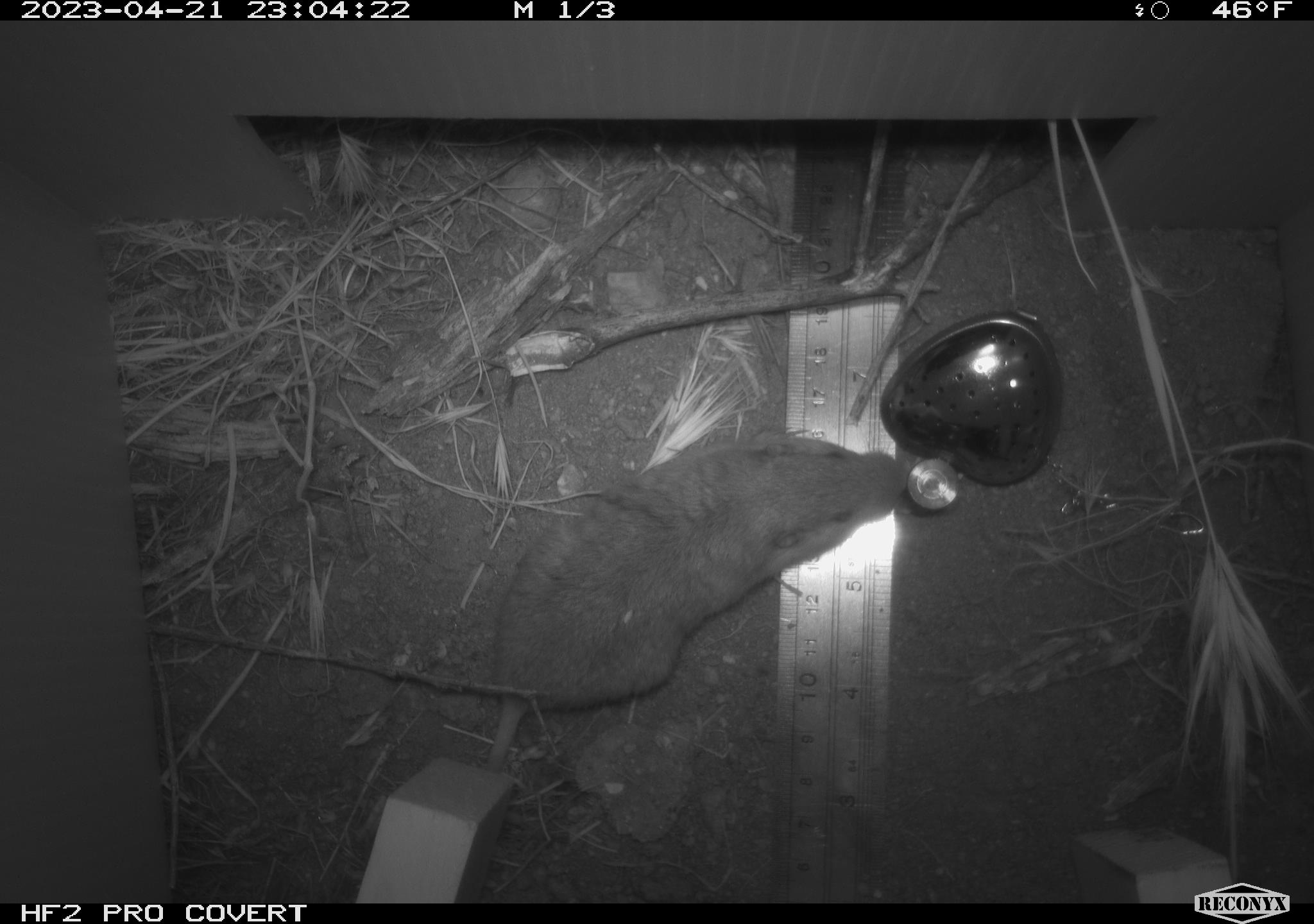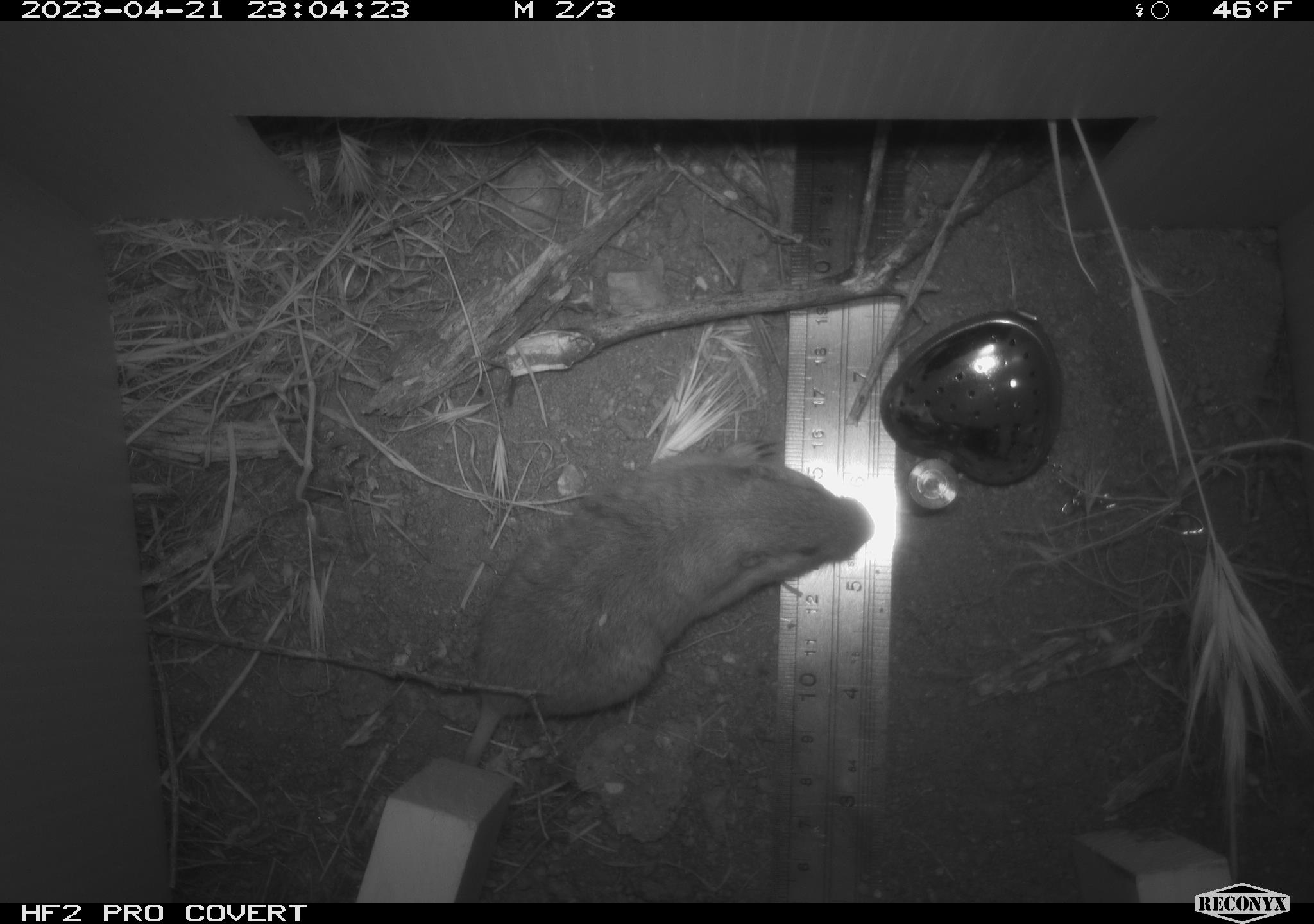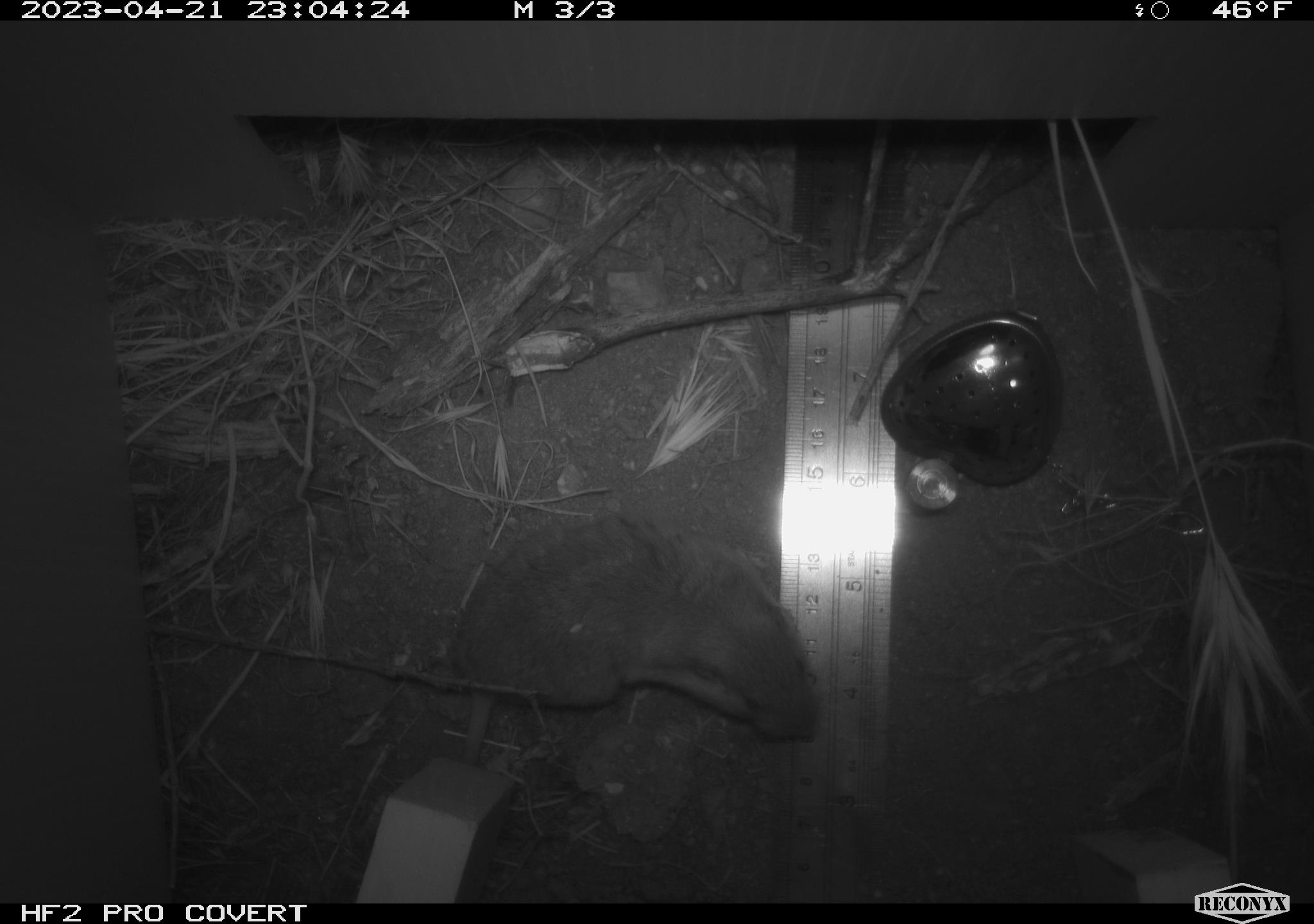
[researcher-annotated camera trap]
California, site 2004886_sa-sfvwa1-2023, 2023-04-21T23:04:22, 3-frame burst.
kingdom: Animalia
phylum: Chordata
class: Mammalia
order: Rodentia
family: Geomyidae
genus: Megascapheus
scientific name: Megascapheus bottae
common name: botta's pocket gopher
Botta's pocket gopher (Megascapheus bottae).